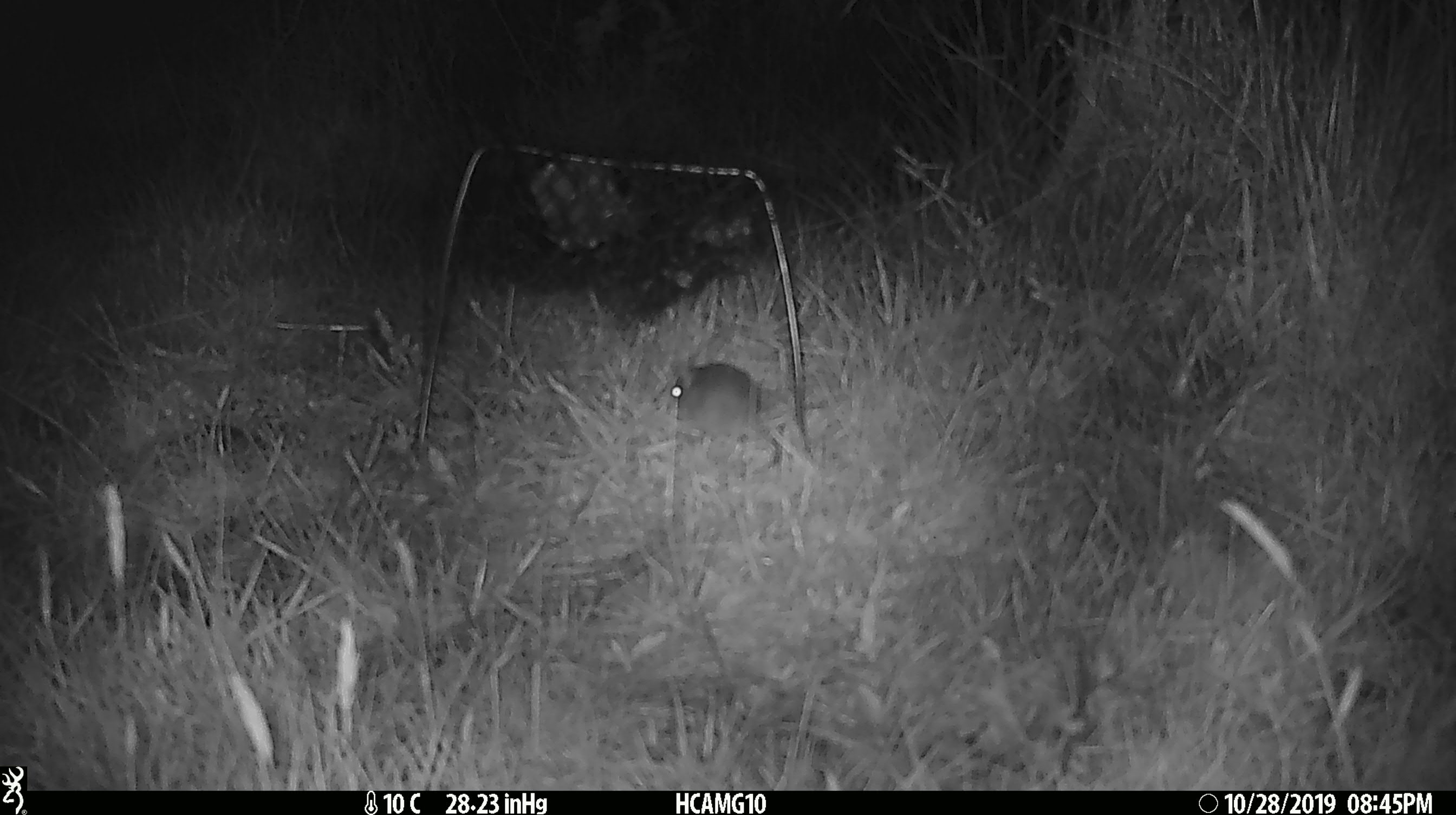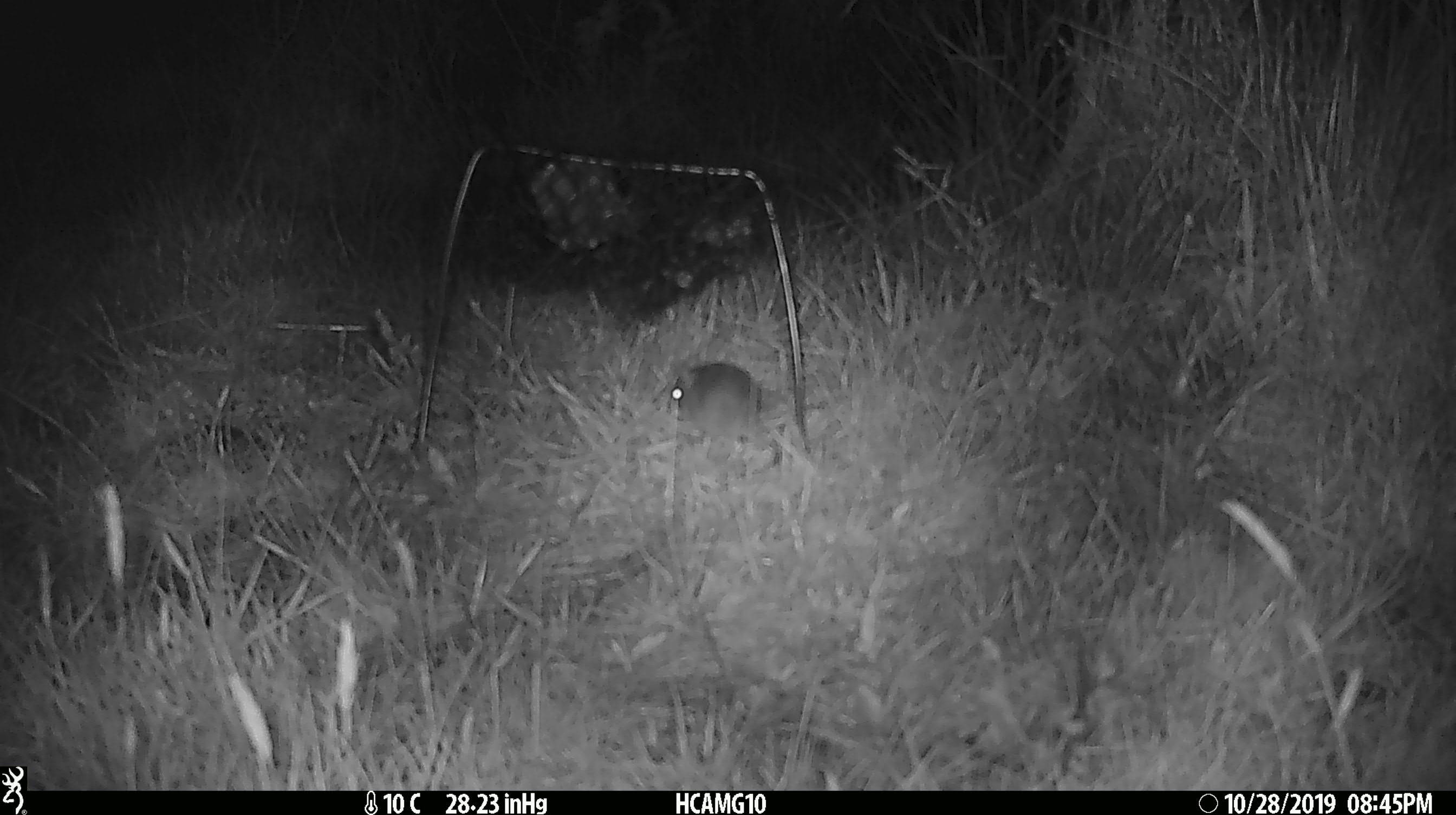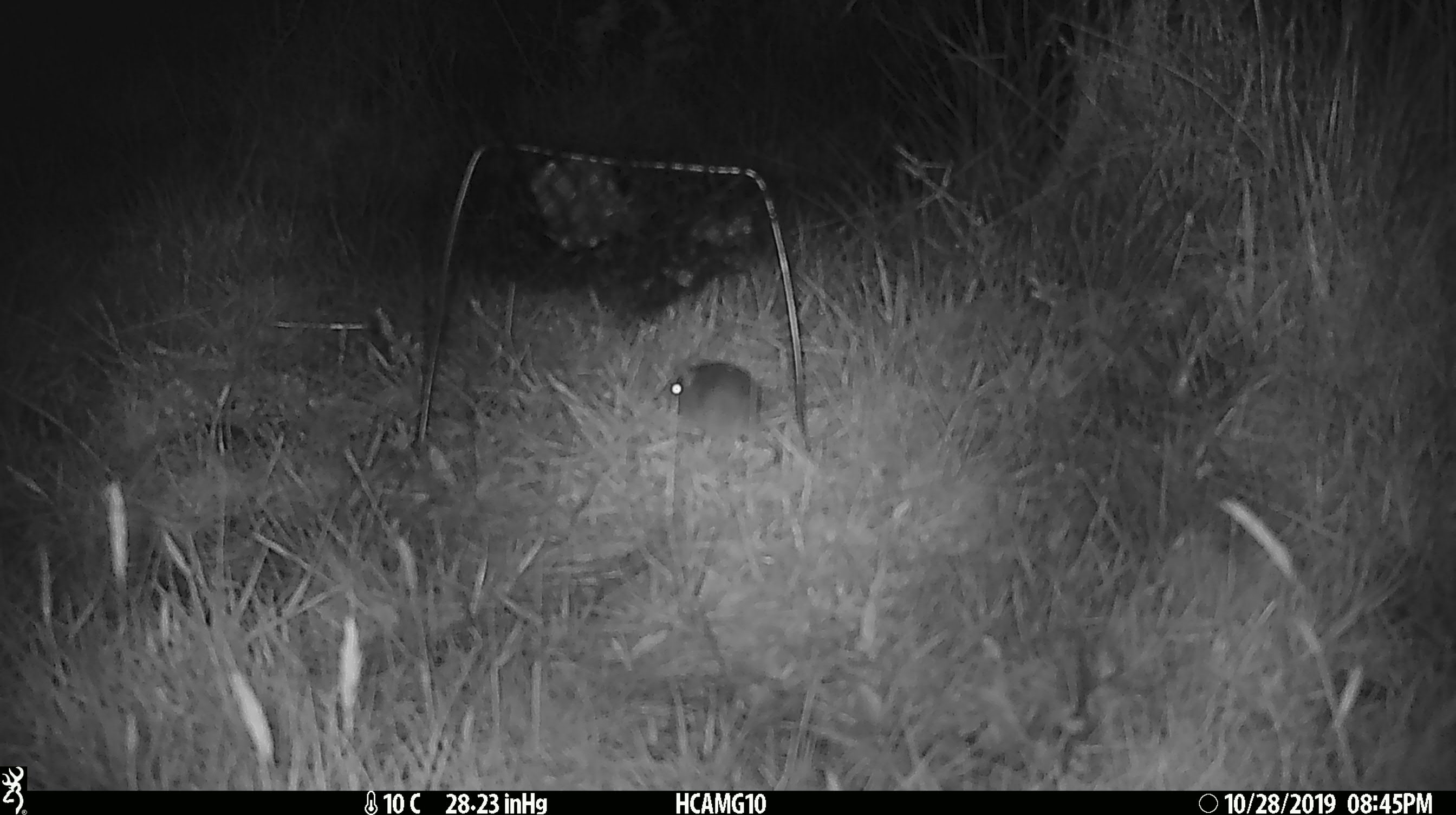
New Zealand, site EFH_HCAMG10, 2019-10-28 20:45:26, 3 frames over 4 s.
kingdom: Animalia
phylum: Chordata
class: Mammalia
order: Rodentia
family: Muridae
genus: Mus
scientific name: Mus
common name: mouse